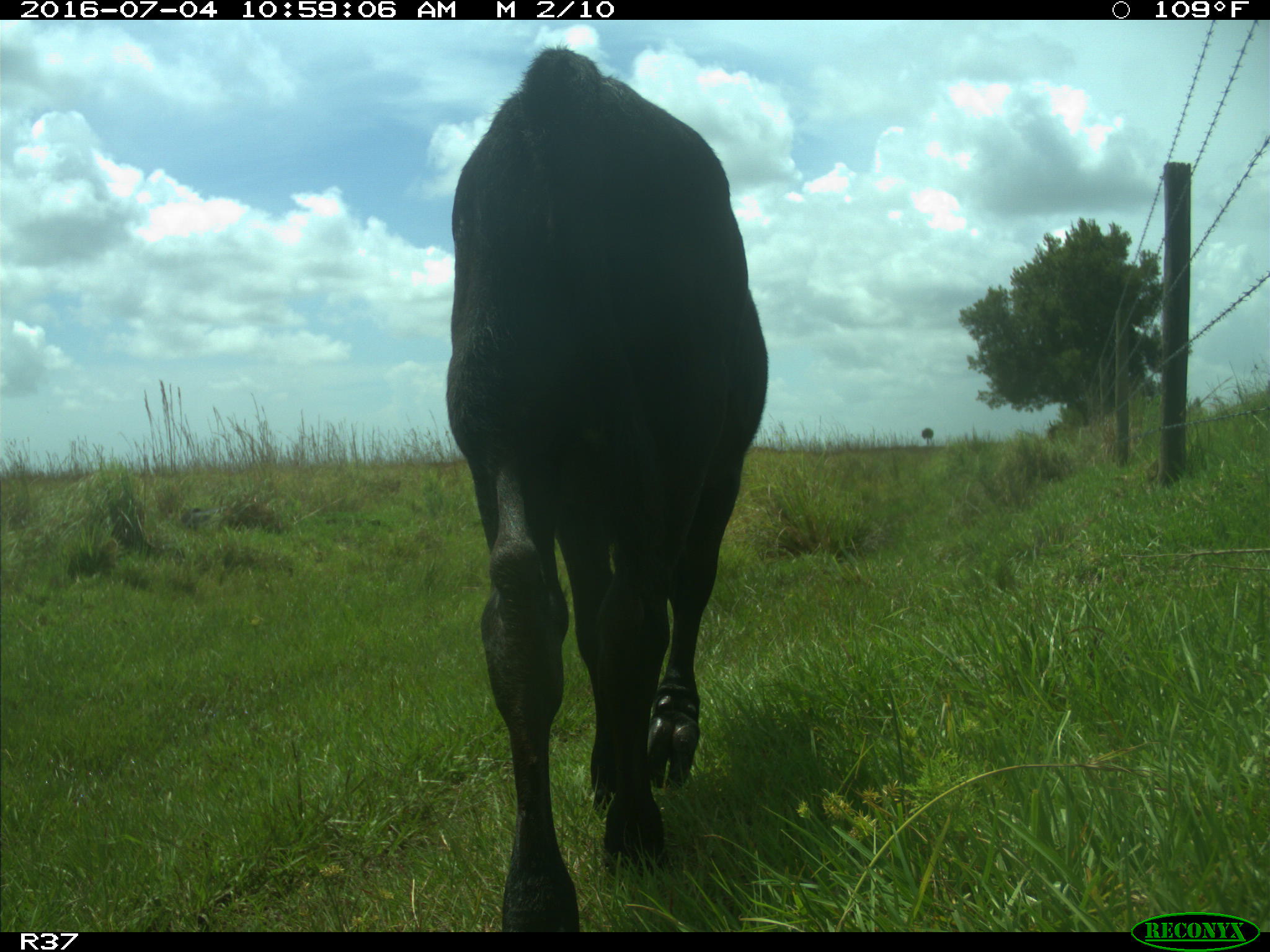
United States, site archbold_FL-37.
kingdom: Animalia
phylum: Chordata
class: Mammalia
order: Artiodactyla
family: Bovidae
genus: Bos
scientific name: Bos taurus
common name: domestic cow